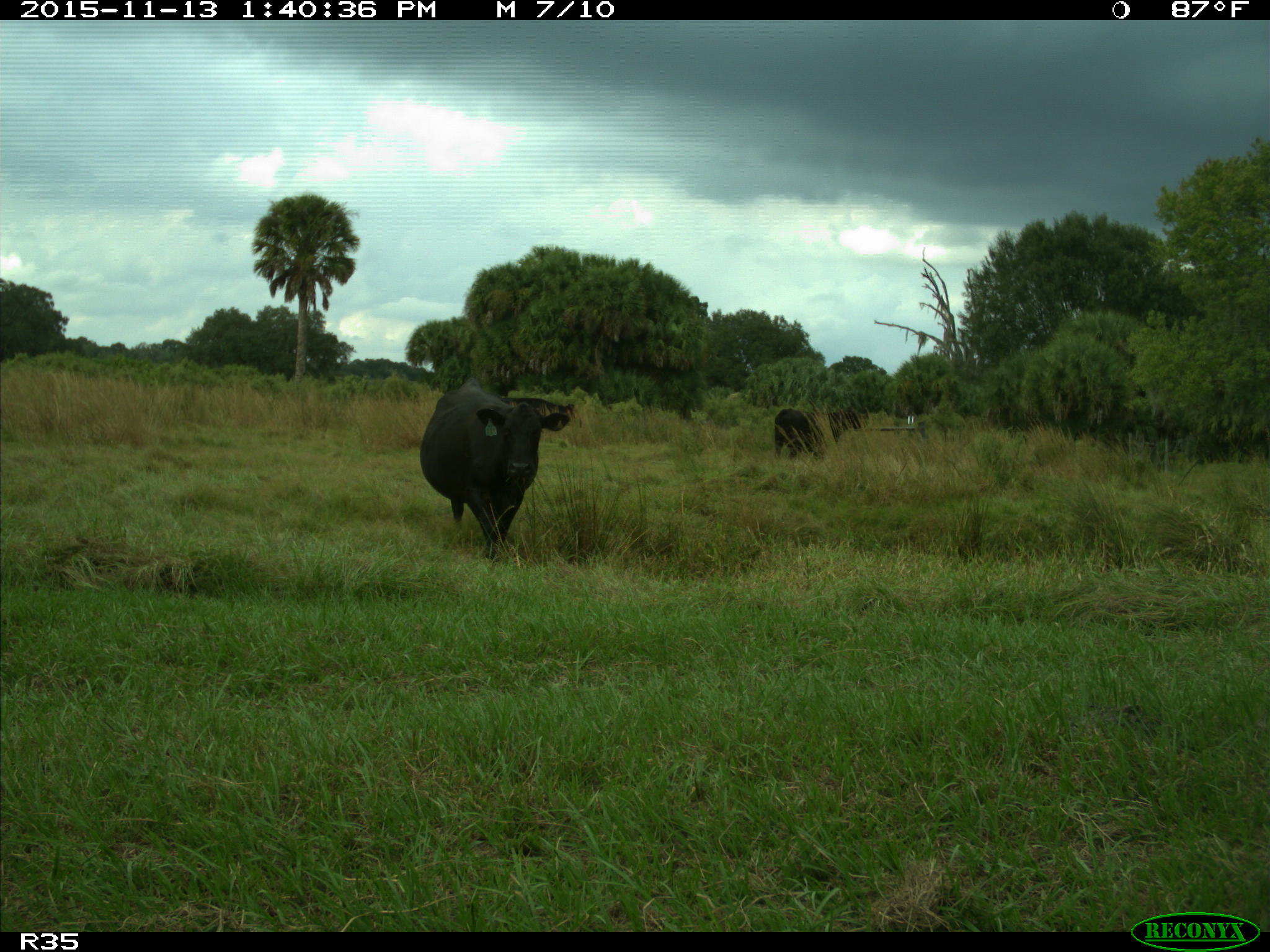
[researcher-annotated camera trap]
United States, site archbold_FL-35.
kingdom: Animalia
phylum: Chordata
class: Mammalia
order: Artiodactyla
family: Bovidae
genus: Bos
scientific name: Bos taurus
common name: domestic cow